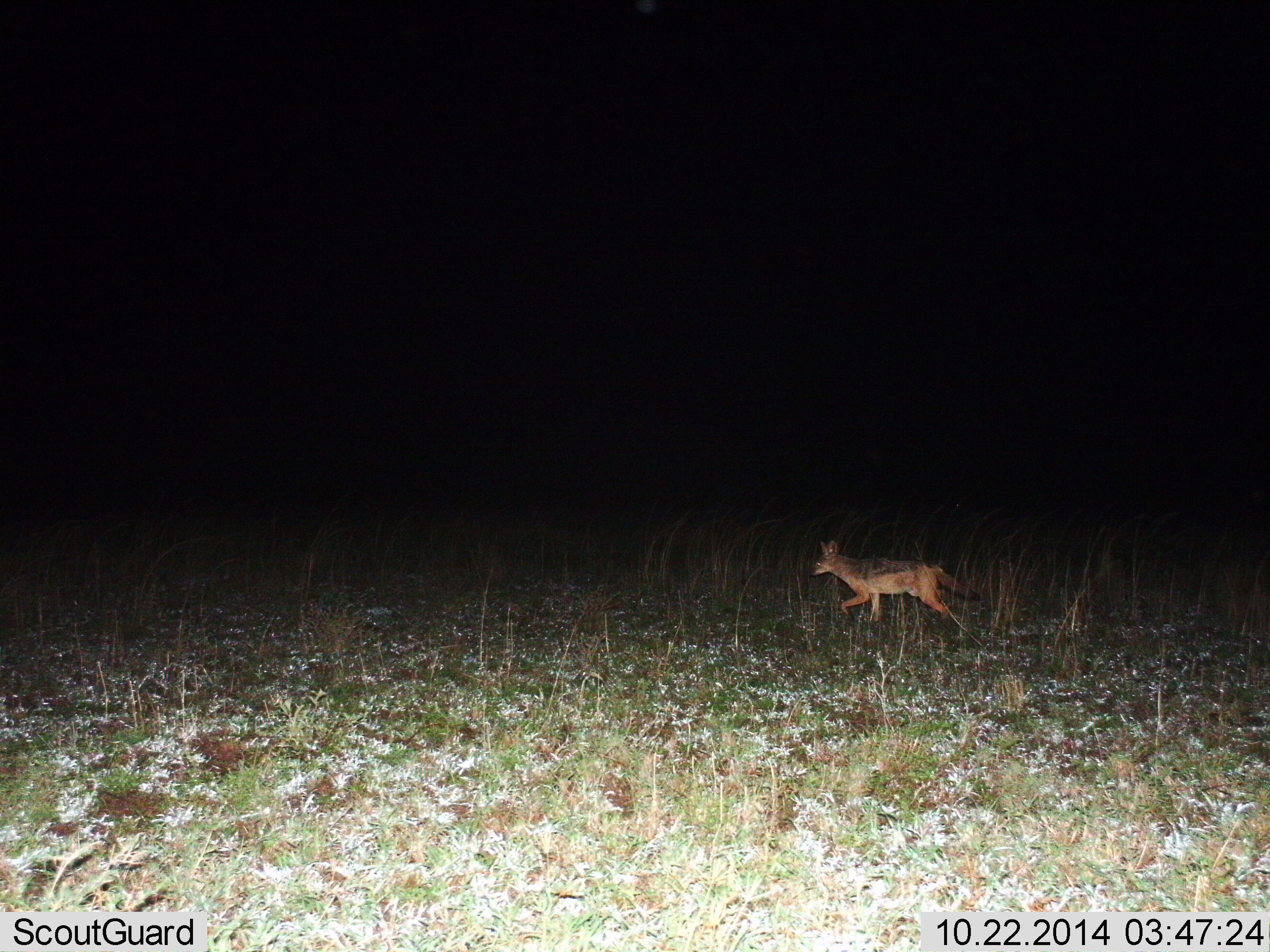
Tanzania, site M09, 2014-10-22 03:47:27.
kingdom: Animalia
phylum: Chordata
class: Mammalia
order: Carnivora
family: Canidae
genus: Lupulella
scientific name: Lupulella mesomelas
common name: black-backed jackal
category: jackal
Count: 1.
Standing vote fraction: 10%.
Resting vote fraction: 0%.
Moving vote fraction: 90%.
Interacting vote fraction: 0%.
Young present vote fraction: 0%.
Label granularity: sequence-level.